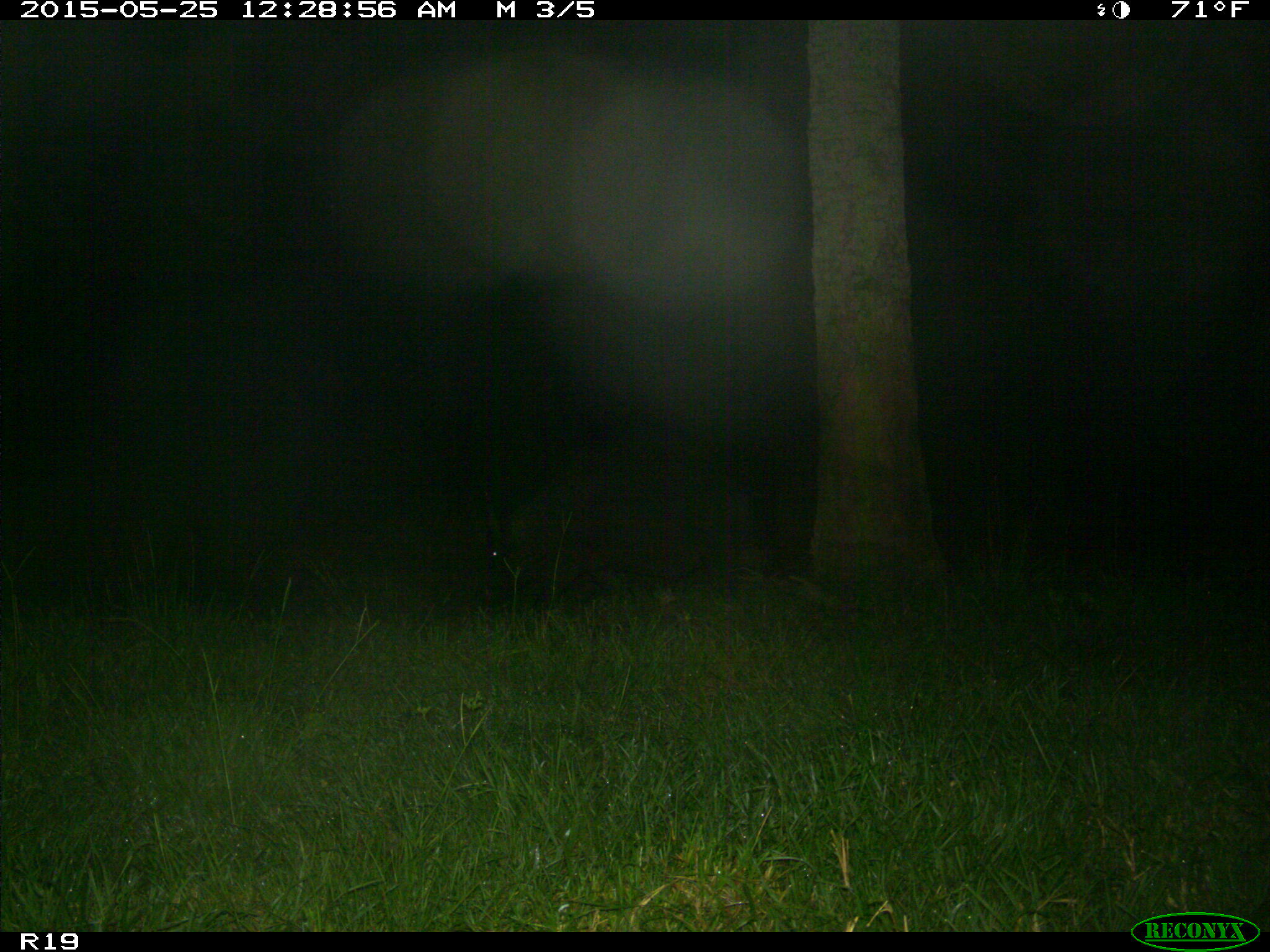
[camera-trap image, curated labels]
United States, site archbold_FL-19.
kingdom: Animalia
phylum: Chordata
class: Mammalia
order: Artiodactyla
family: Suidae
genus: Sus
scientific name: Sus scrofa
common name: wild boar